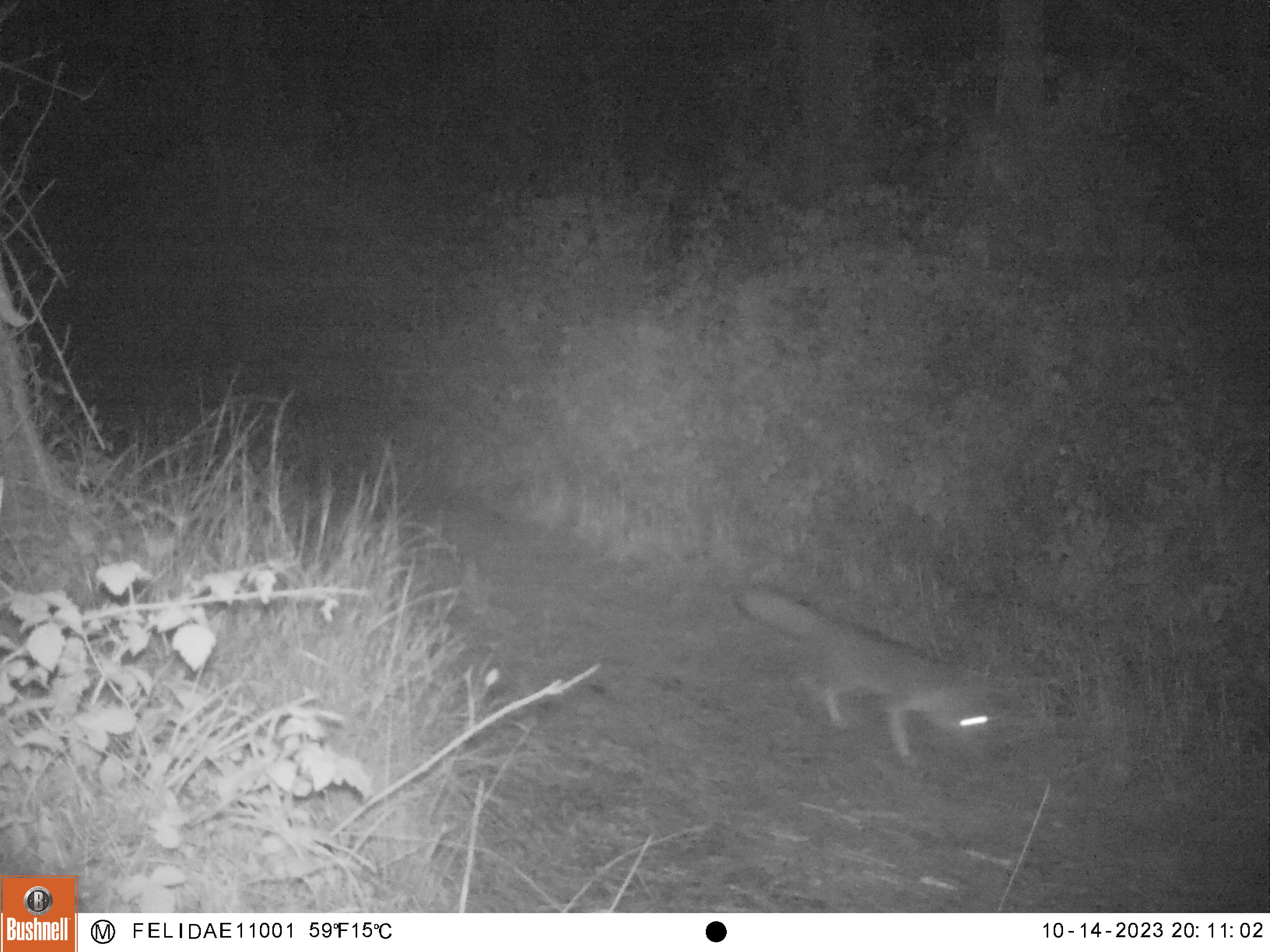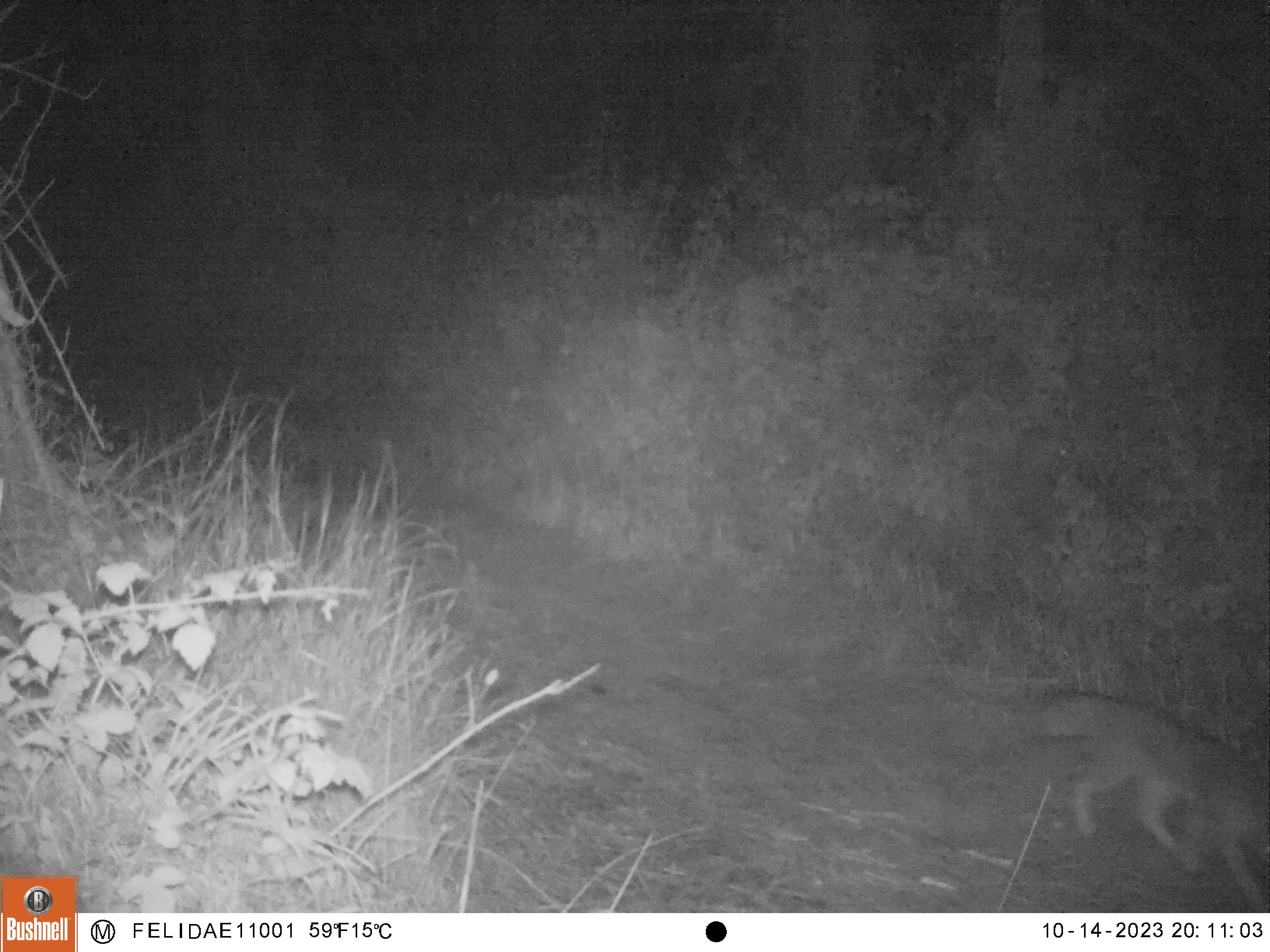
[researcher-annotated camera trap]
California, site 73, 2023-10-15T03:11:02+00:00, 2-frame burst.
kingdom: Animalia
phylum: Chordata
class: Mammalia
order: Carnivora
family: Canidae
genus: Urocyon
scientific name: Urocyon cinereoargenteus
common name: gray fox